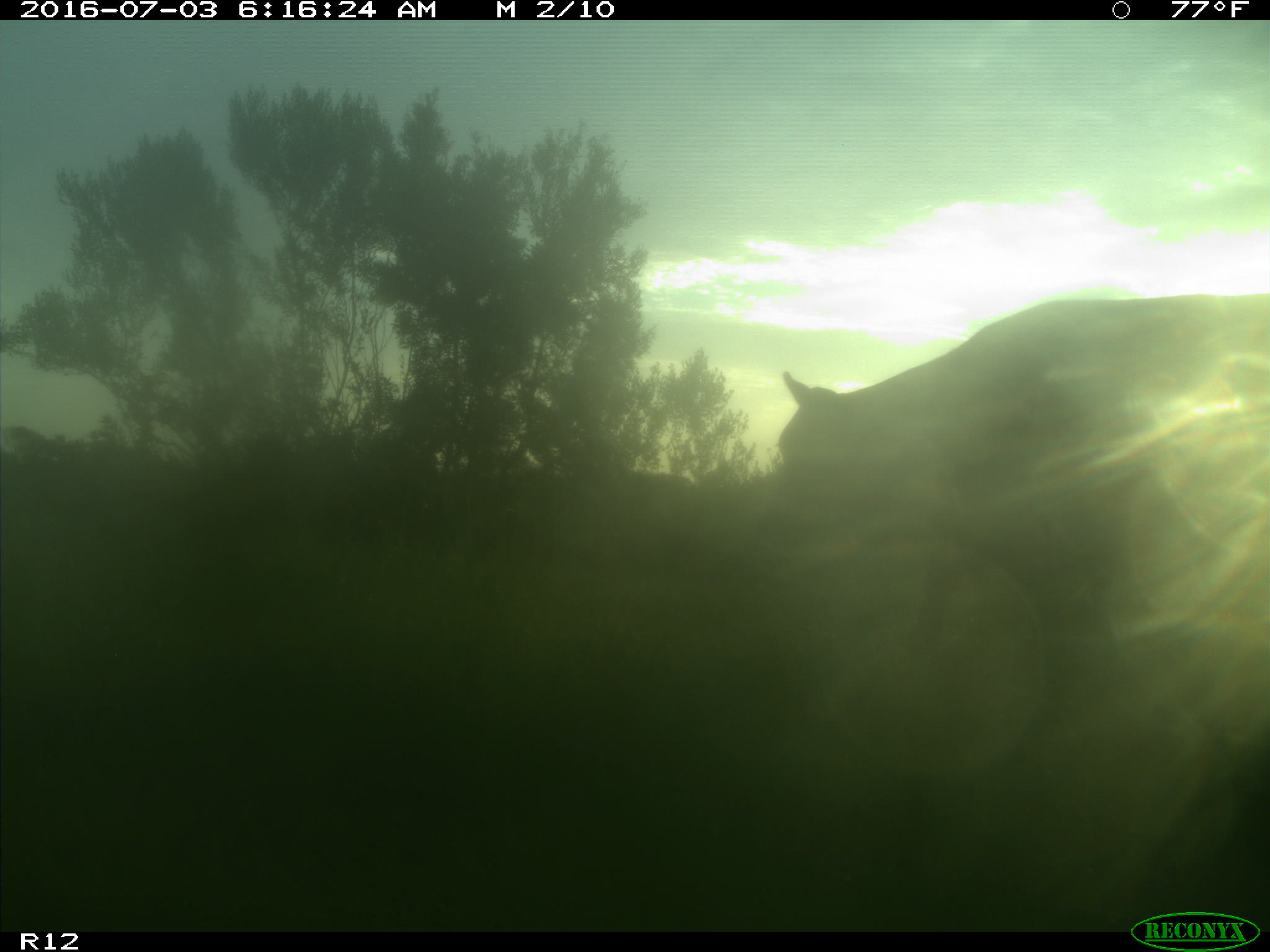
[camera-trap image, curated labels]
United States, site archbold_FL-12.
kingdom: Animalia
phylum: Chordata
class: Mammalia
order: Artiodactyla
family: Bovidae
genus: Bos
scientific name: Bos taurus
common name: domestic cow